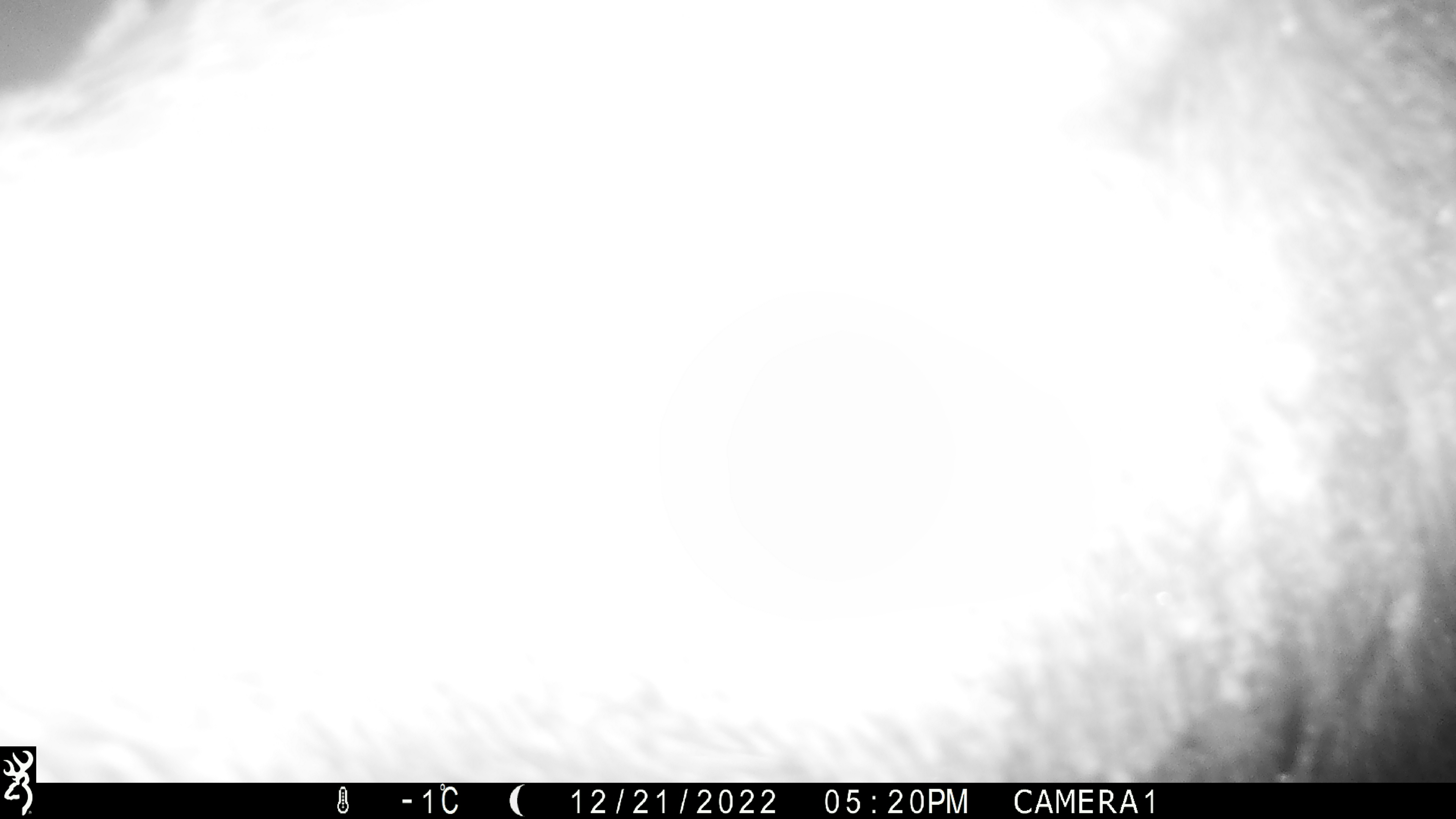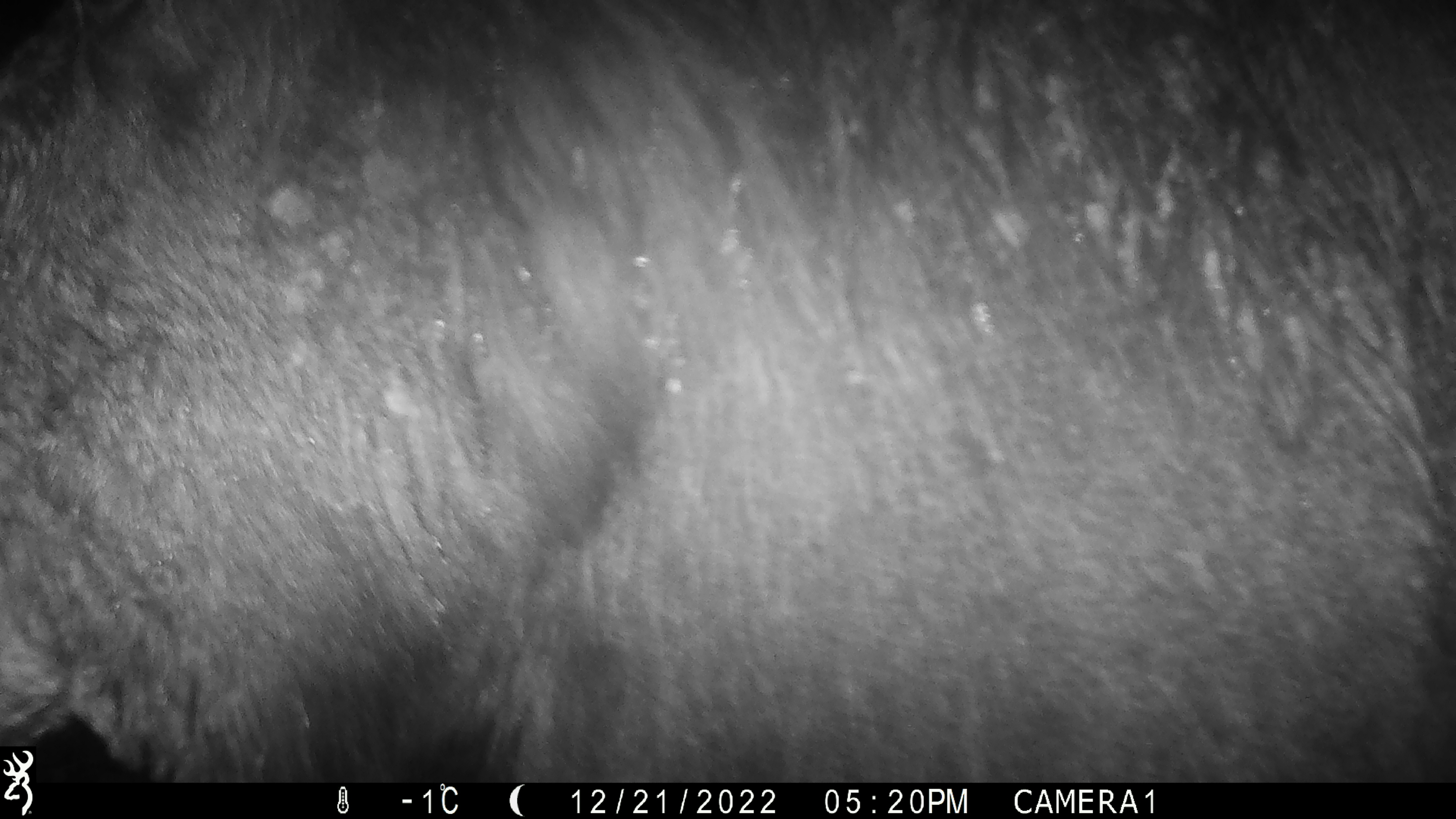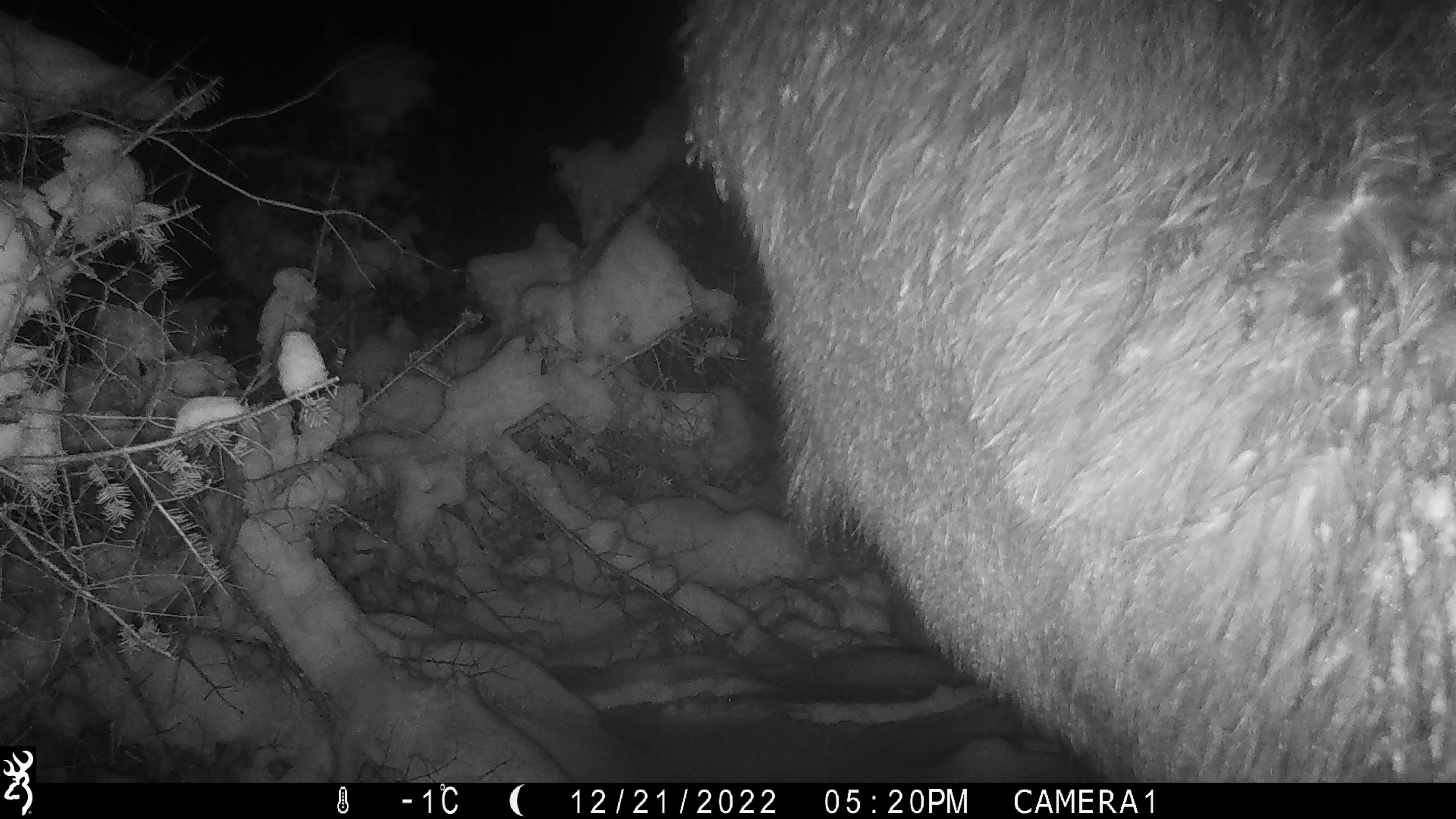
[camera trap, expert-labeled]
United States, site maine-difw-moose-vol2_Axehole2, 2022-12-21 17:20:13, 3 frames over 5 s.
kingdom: Animalia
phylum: Chordata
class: Mammalia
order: Artiodactyla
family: Cervidae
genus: Alces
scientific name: Alces alces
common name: moose